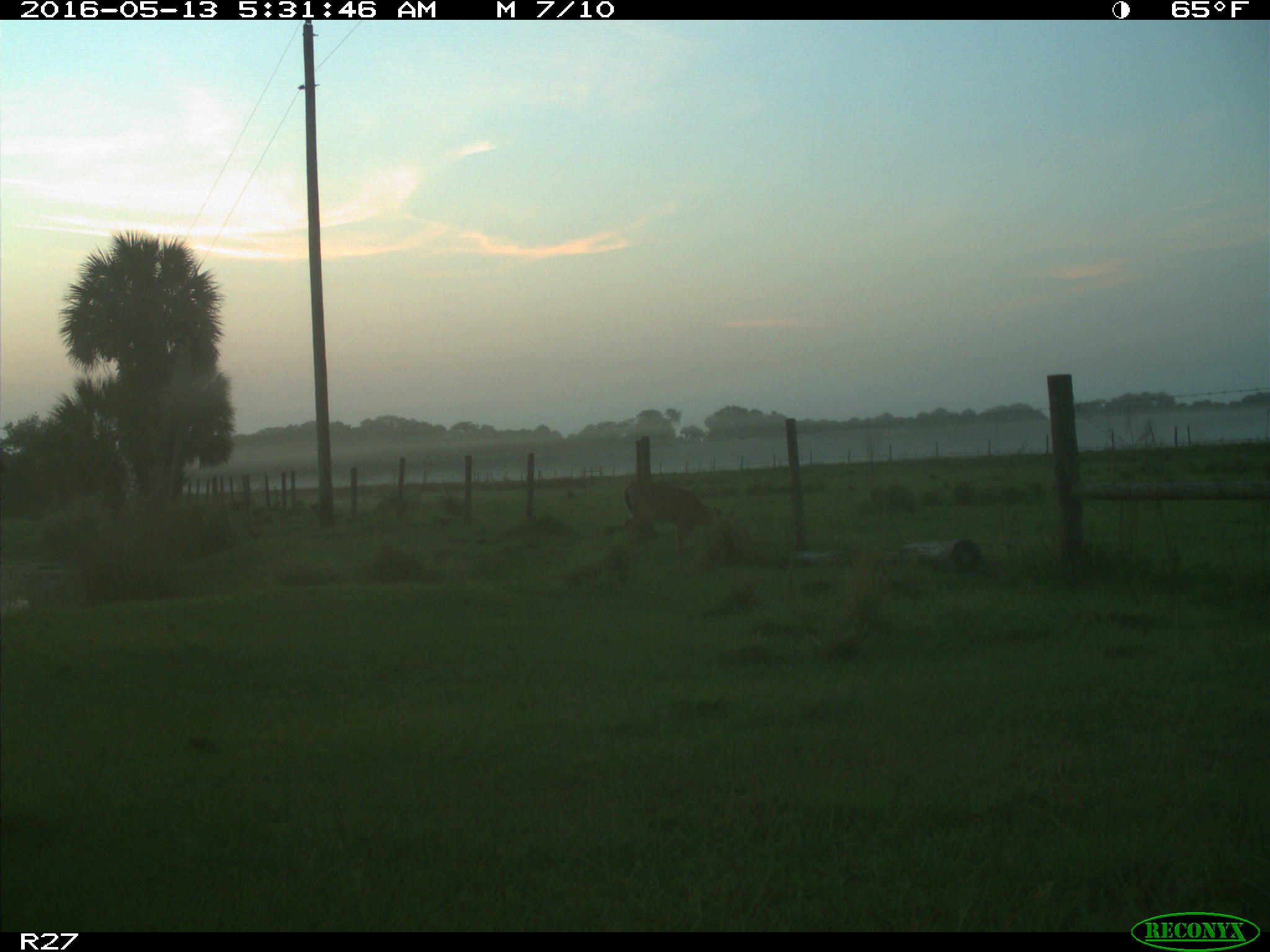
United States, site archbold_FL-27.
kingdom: Animalia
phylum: Chordata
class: Mammalia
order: Artiodactyla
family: Cervidae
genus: Odocoileus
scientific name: Odocoileus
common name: deer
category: unidentified deer